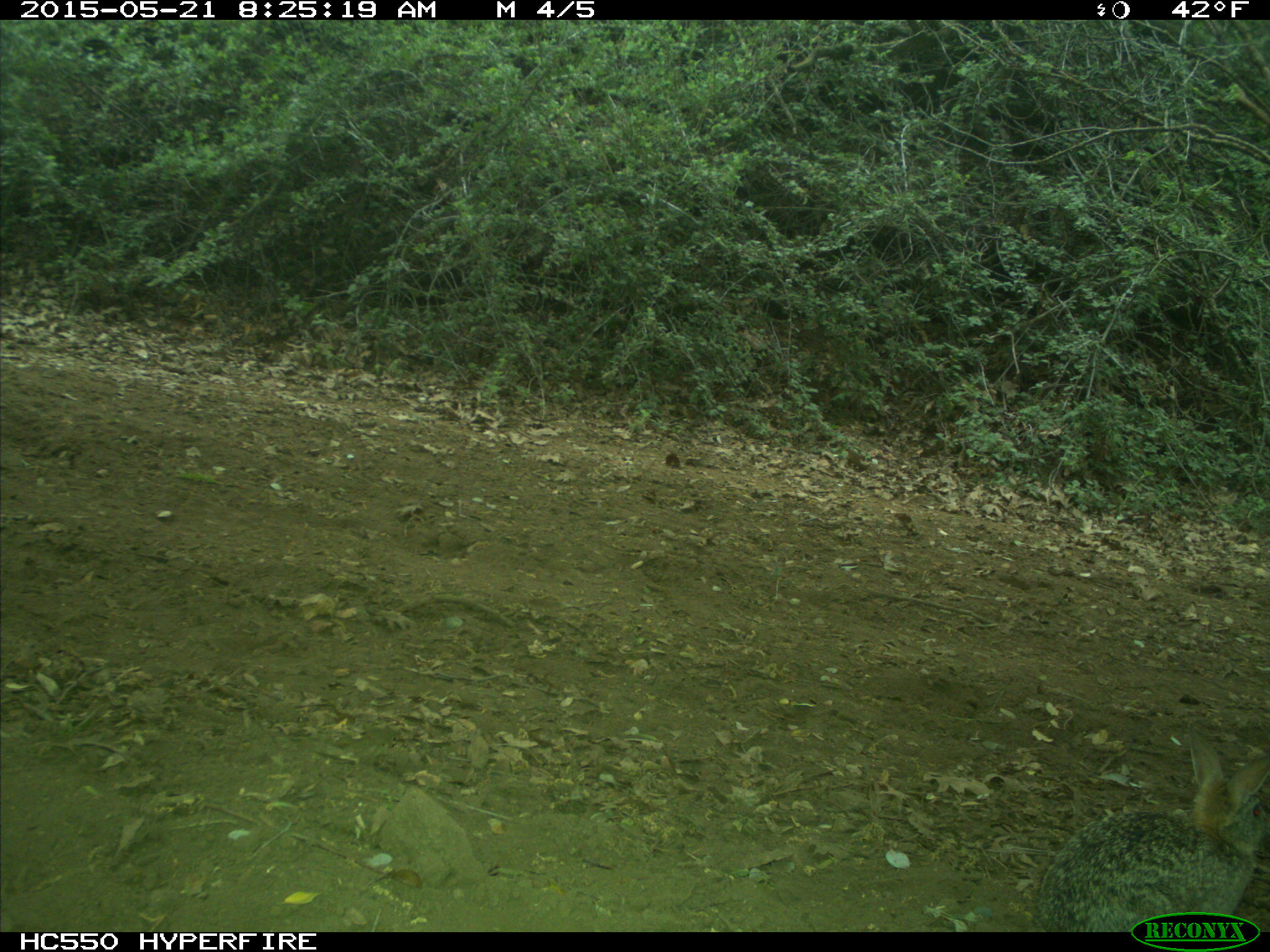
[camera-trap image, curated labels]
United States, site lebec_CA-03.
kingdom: Animalia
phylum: Chordata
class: Mammalia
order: Lagomorpha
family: Leporidae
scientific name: Leporidae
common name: rabbits and hares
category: unidentified rabbit